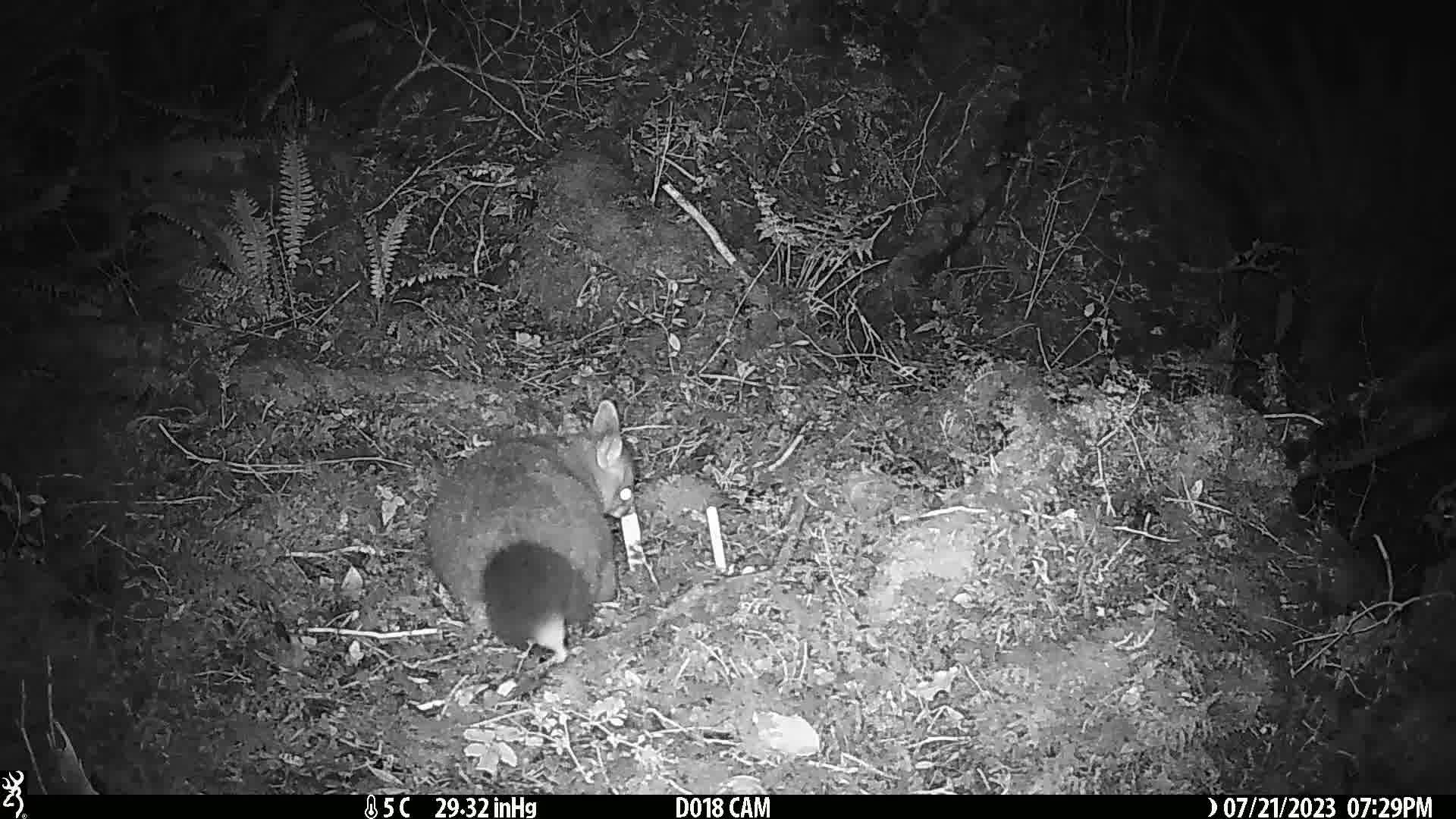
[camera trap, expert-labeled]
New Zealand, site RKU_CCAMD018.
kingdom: Animalia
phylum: Chordata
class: Mammalia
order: Diprotodontia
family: Phalangeridae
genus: Trichosurus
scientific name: Trichosurus vulpecula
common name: common brushtail possum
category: possum